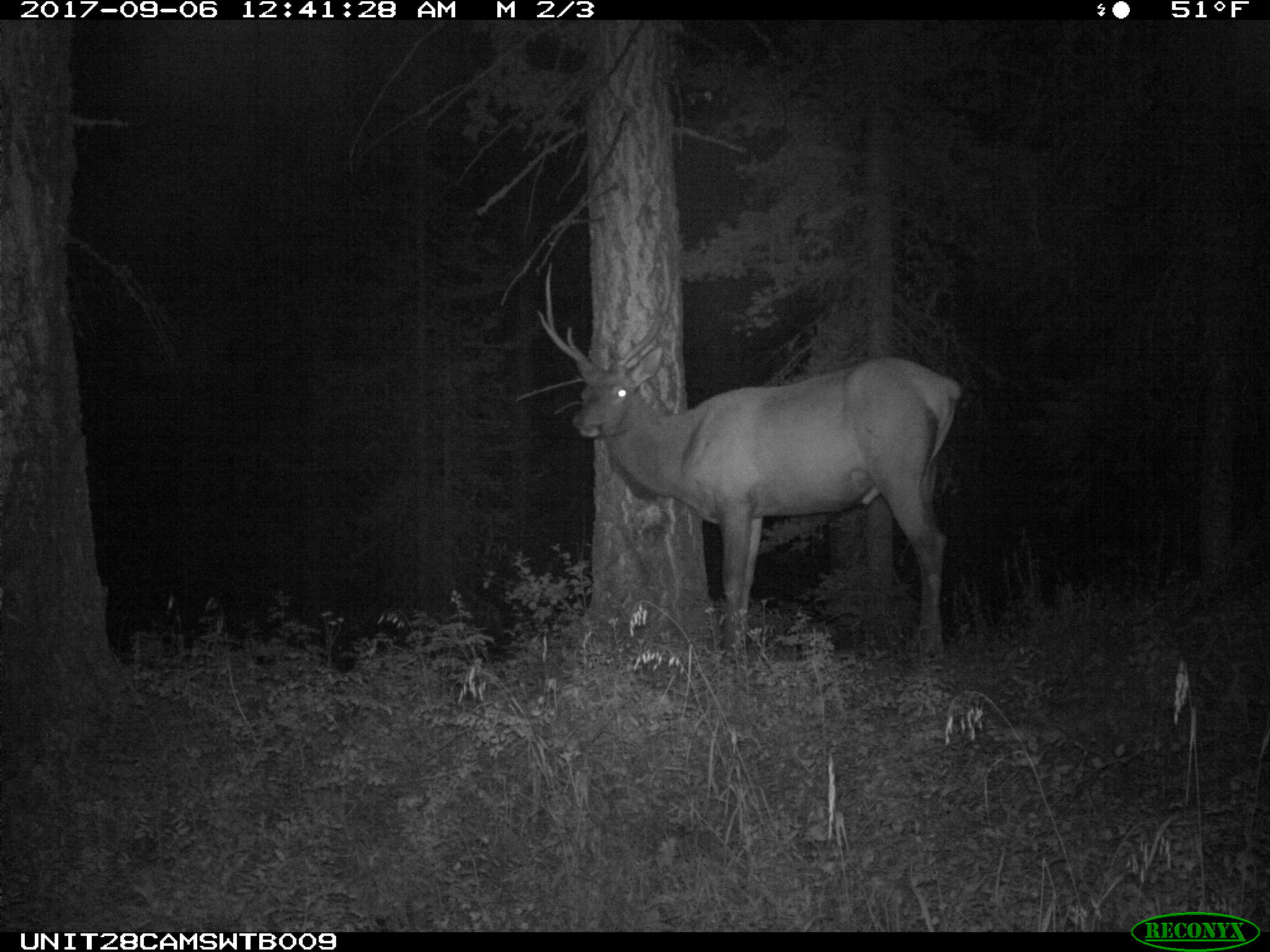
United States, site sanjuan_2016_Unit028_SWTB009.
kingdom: Animalia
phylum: Chordata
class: Mammalia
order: Artiodactyla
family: Cervidae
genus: Cervus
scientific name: Cervus elaphus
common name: red deer